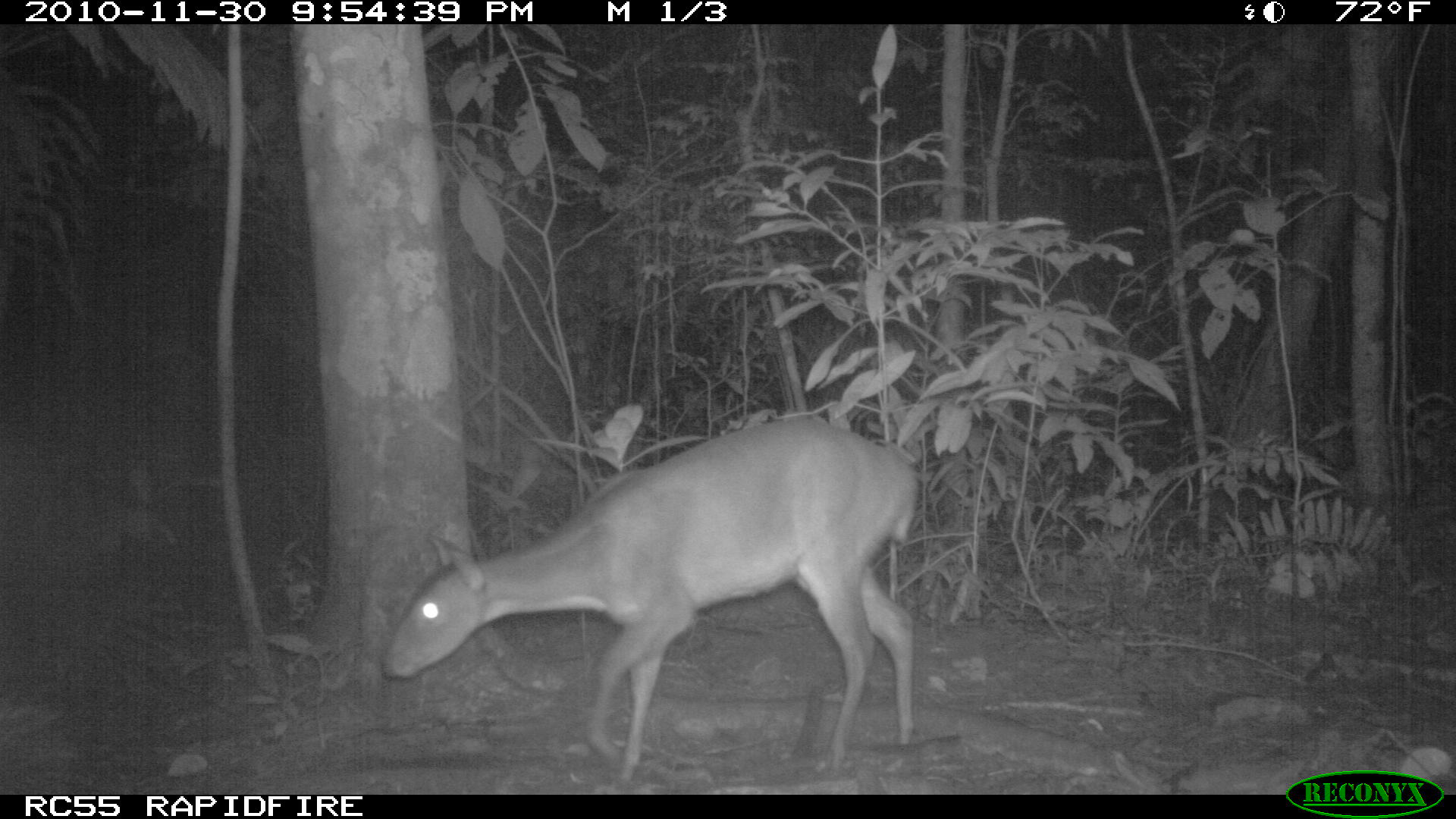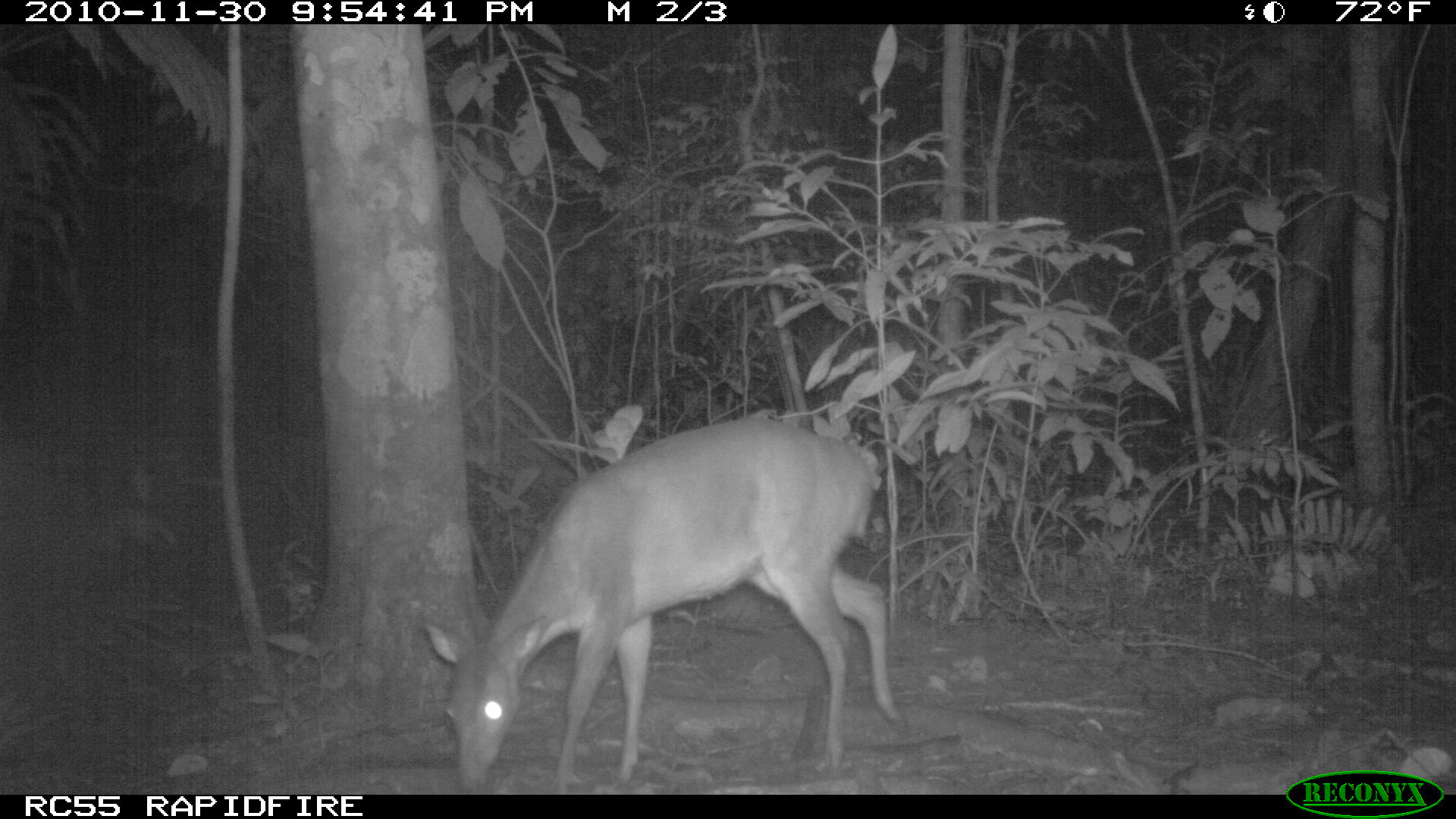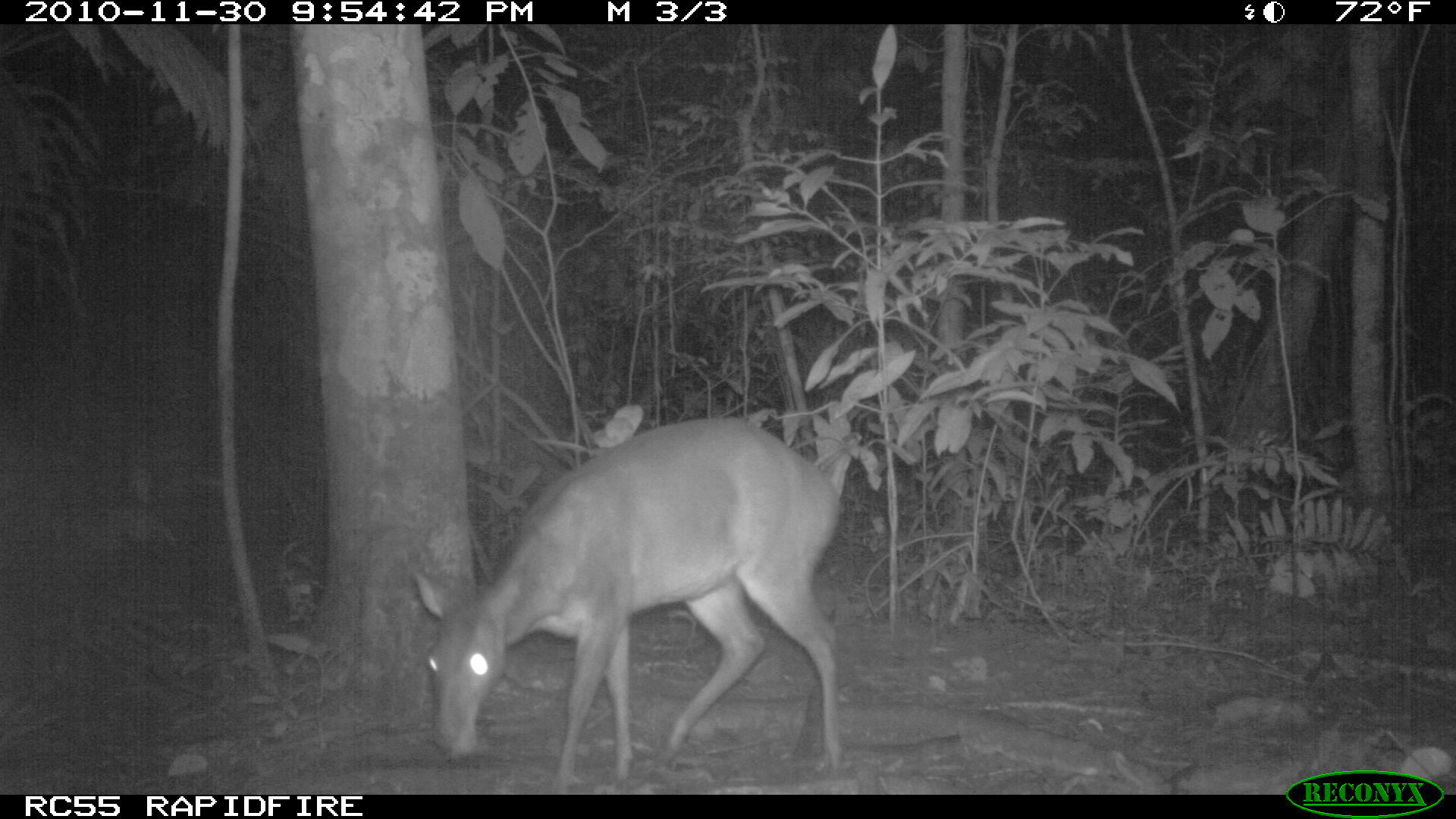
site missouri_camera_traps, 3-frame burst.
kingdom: Animalia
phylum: Chordata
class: Mammalia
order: Artiodactyla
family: Cervidae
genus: Mazama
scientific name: Mazama americana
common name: red brocket deer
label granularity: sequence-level